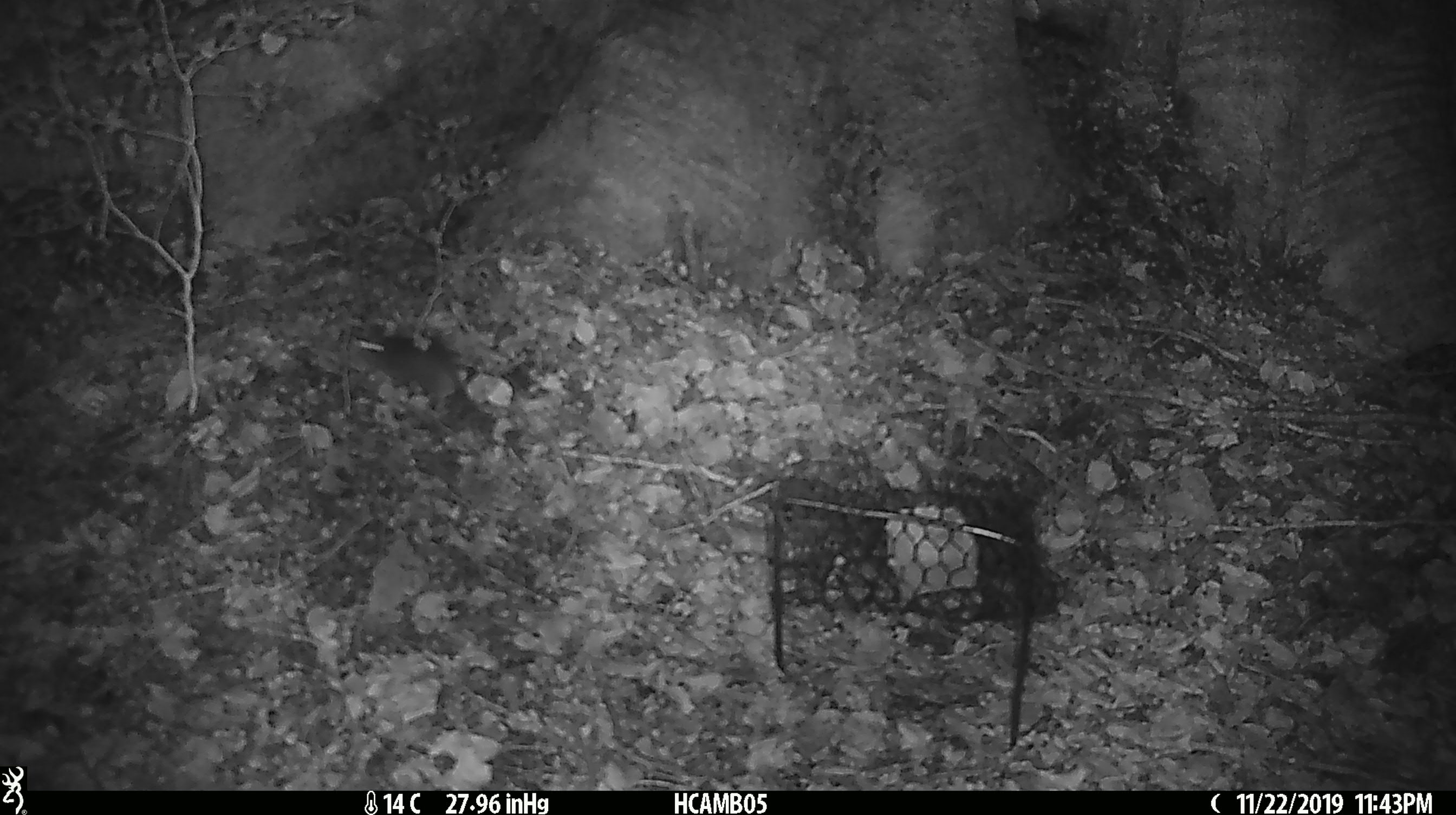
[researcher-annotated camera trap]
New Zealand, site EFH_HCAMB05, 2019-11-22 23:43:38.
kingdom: Animalia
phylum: Chordata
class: Mammalia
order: Rodentia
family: Muridae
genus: Mus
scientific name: Mus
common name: mouse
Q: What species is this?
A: Mouse (Mus).